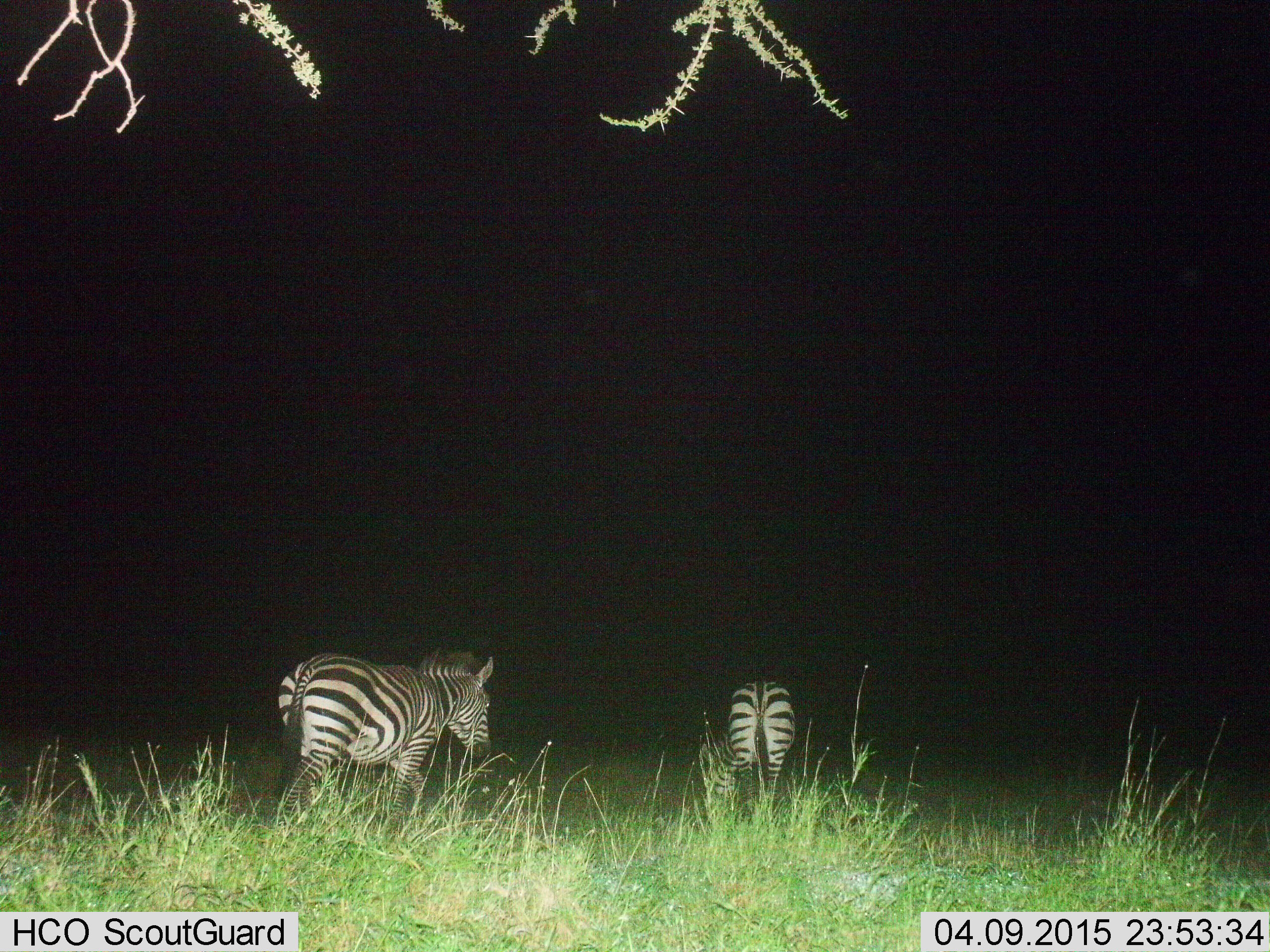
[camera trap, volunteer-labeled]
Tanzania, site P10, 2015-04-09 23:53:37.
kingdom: Animalia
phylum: Chordata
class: Mammalia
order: Perissodactyla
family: Equidae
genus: Equus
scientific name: Equus quagga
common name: plains zebra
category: zebra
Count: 2.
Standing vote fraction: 20%.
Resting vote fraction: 0%.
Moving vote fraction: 60%.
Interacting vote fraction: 0%.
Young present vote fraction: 0%.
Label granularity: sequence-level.